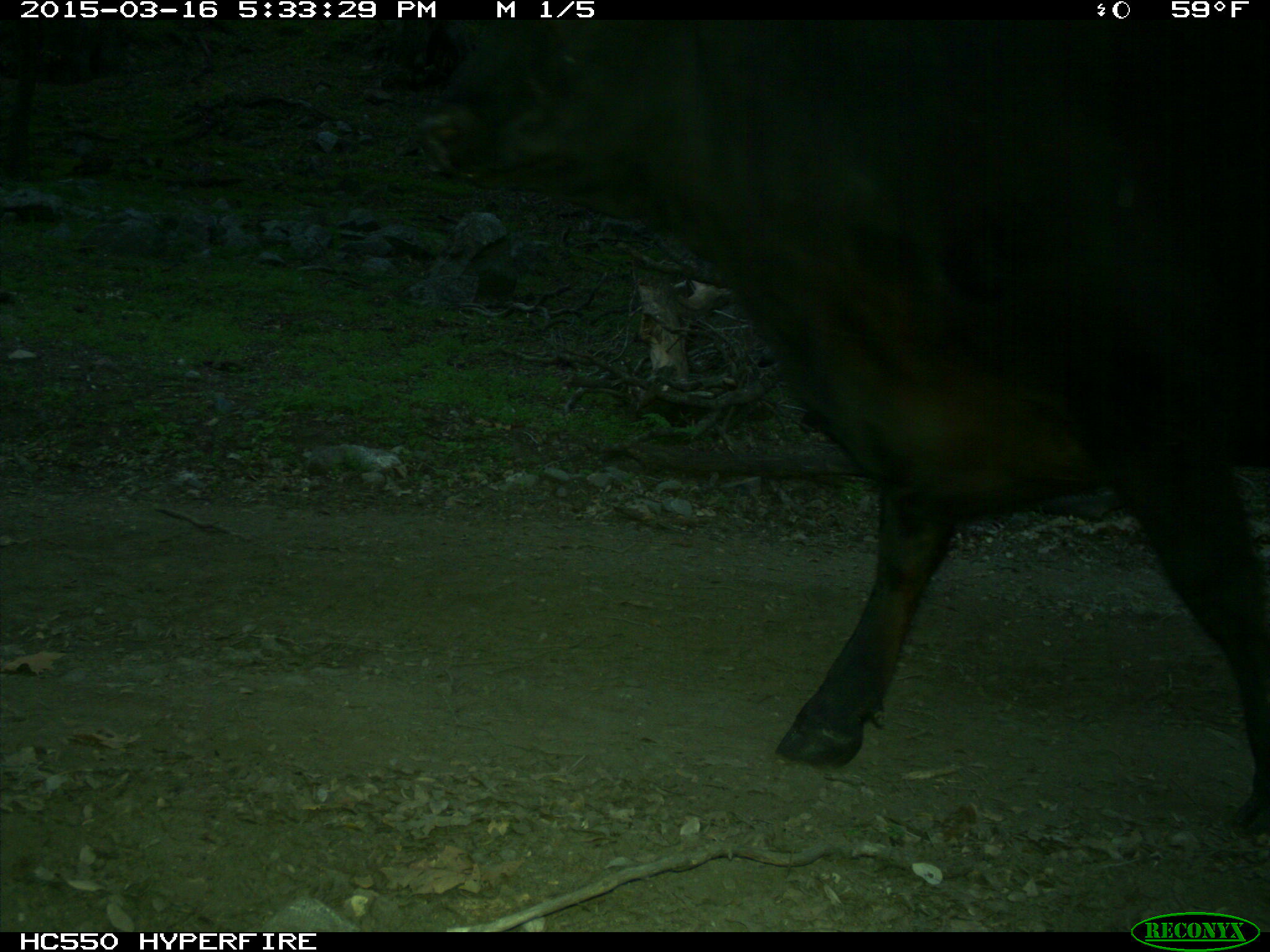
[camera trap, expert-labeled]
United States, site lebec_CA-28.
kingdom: Animalia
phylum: Chordata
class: Mammalia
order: Artiodactyla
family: Bovidae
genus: Bos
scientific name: Bos taurus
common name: domestic cow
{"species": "Bos taurus (domestic cow)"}